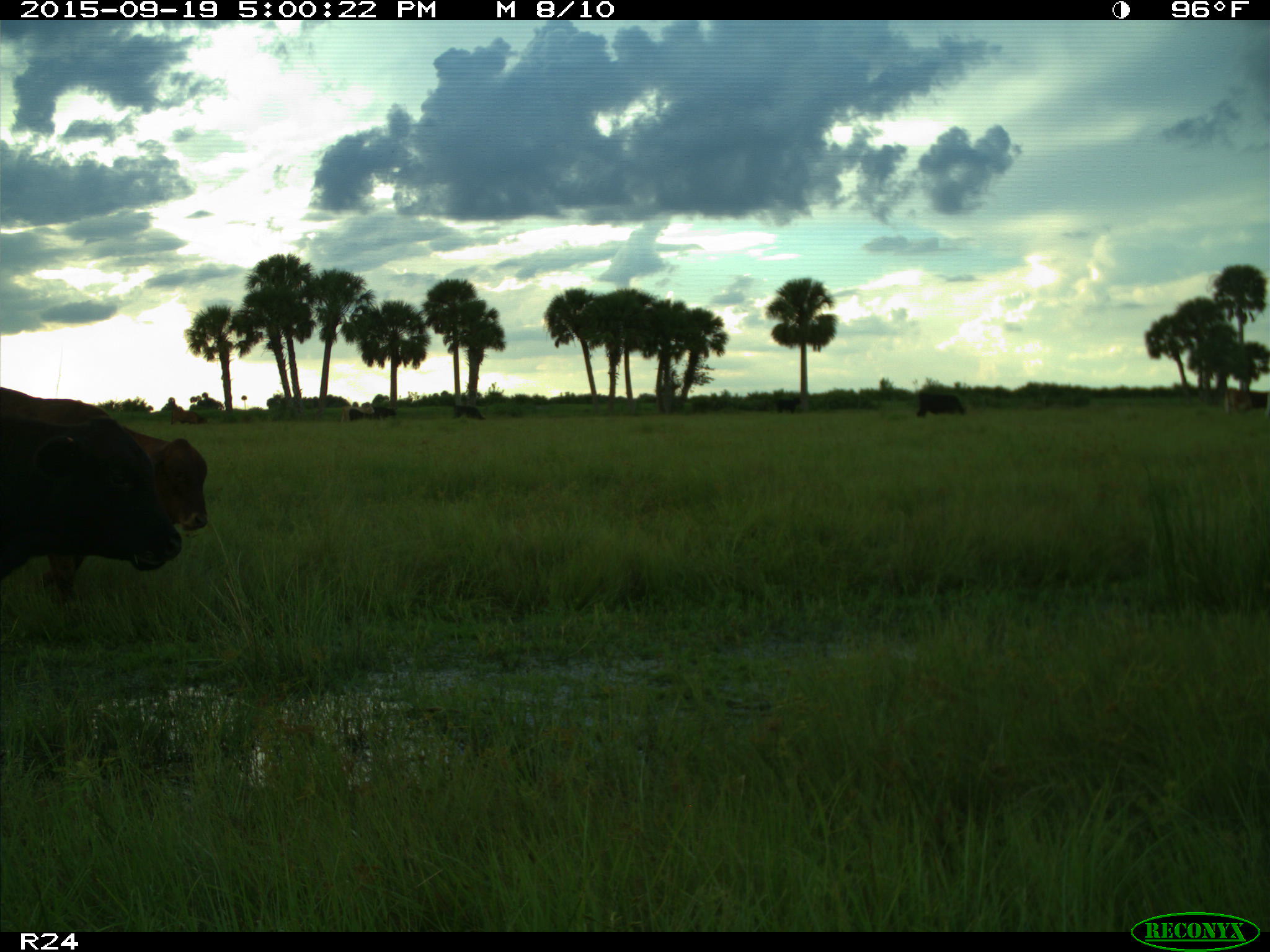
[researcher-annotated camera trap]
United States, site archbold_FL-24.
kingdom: Animalia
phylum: Chordata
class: Mammalia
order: Artiodactyla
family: Bovidae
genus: Bos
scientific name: Bos taurus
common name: domestic cow